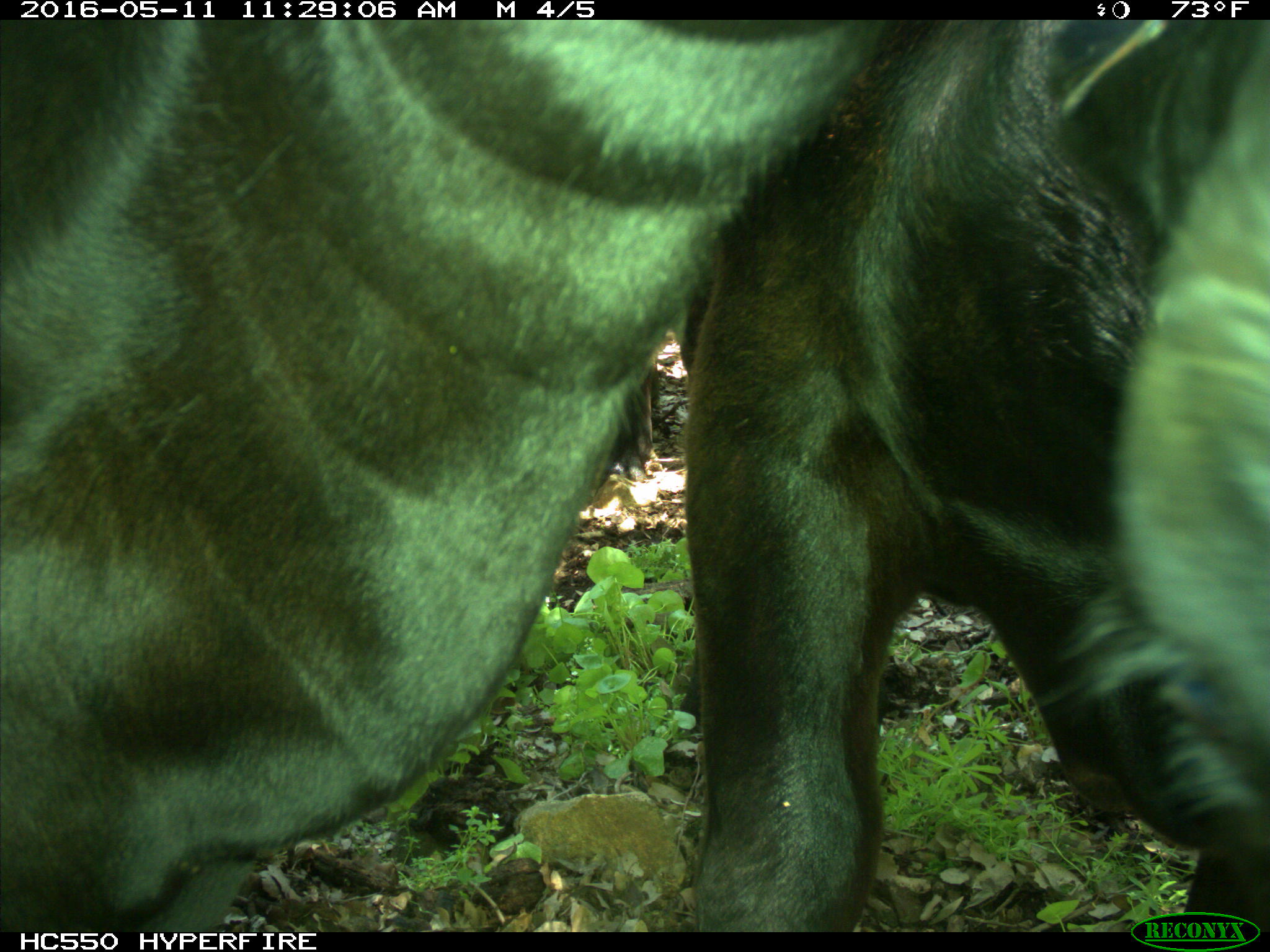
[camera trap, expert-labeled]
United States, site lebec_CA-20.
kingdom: Animalia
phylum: Chordata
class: Mammalia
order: Artiodactyla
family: Bovidae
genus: Bos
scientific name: Bos taurus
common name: domestic cow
Bos taurus (domestic cow).